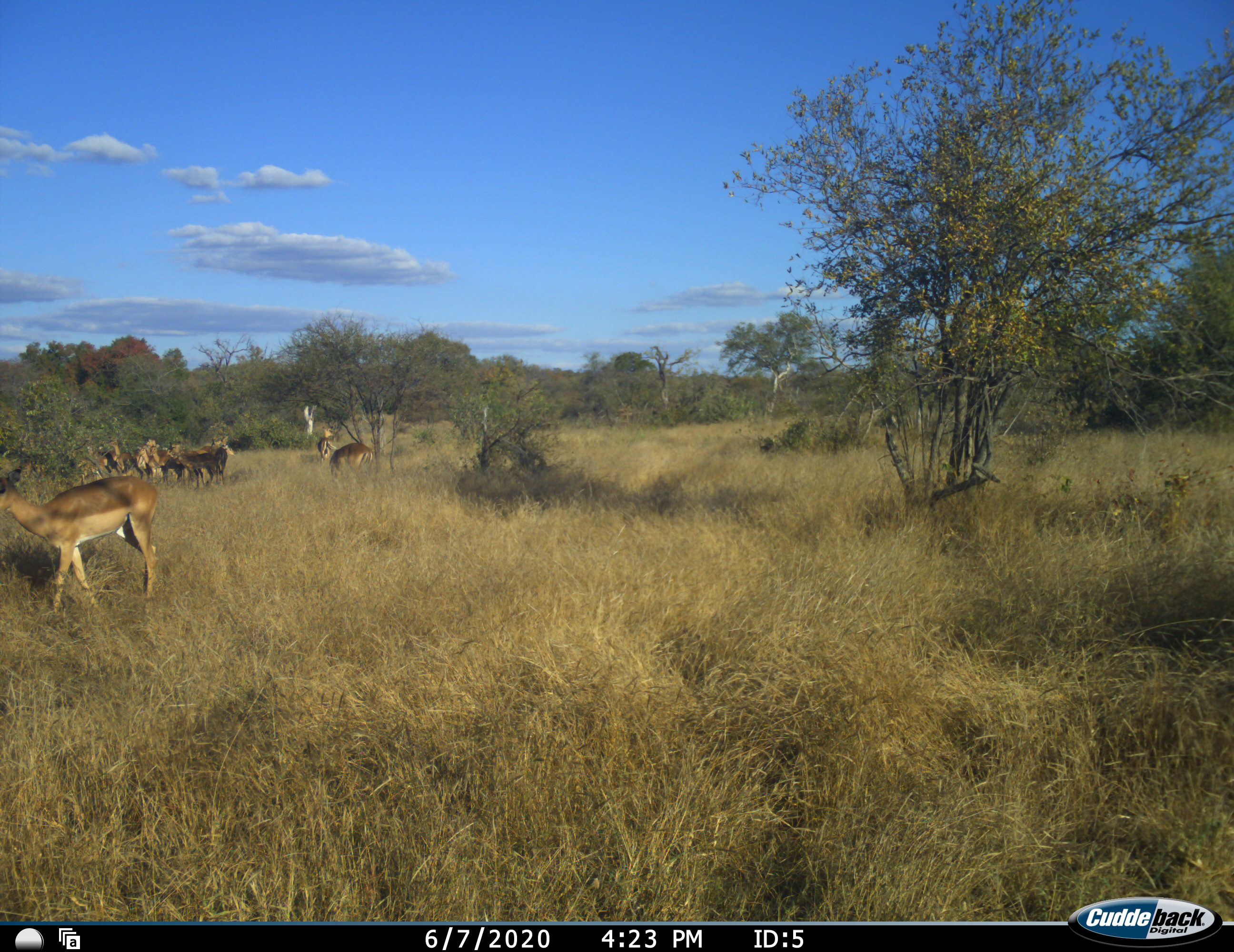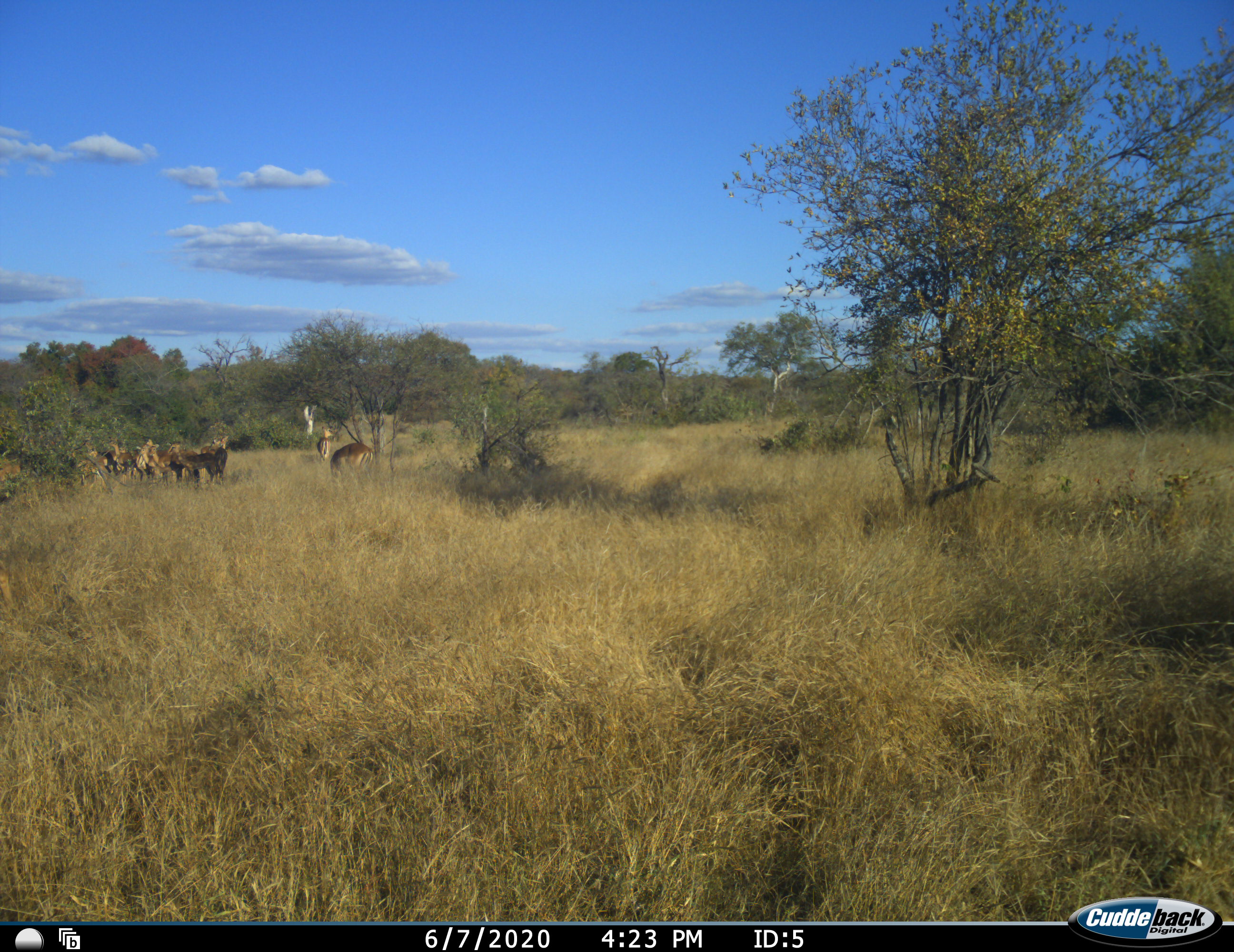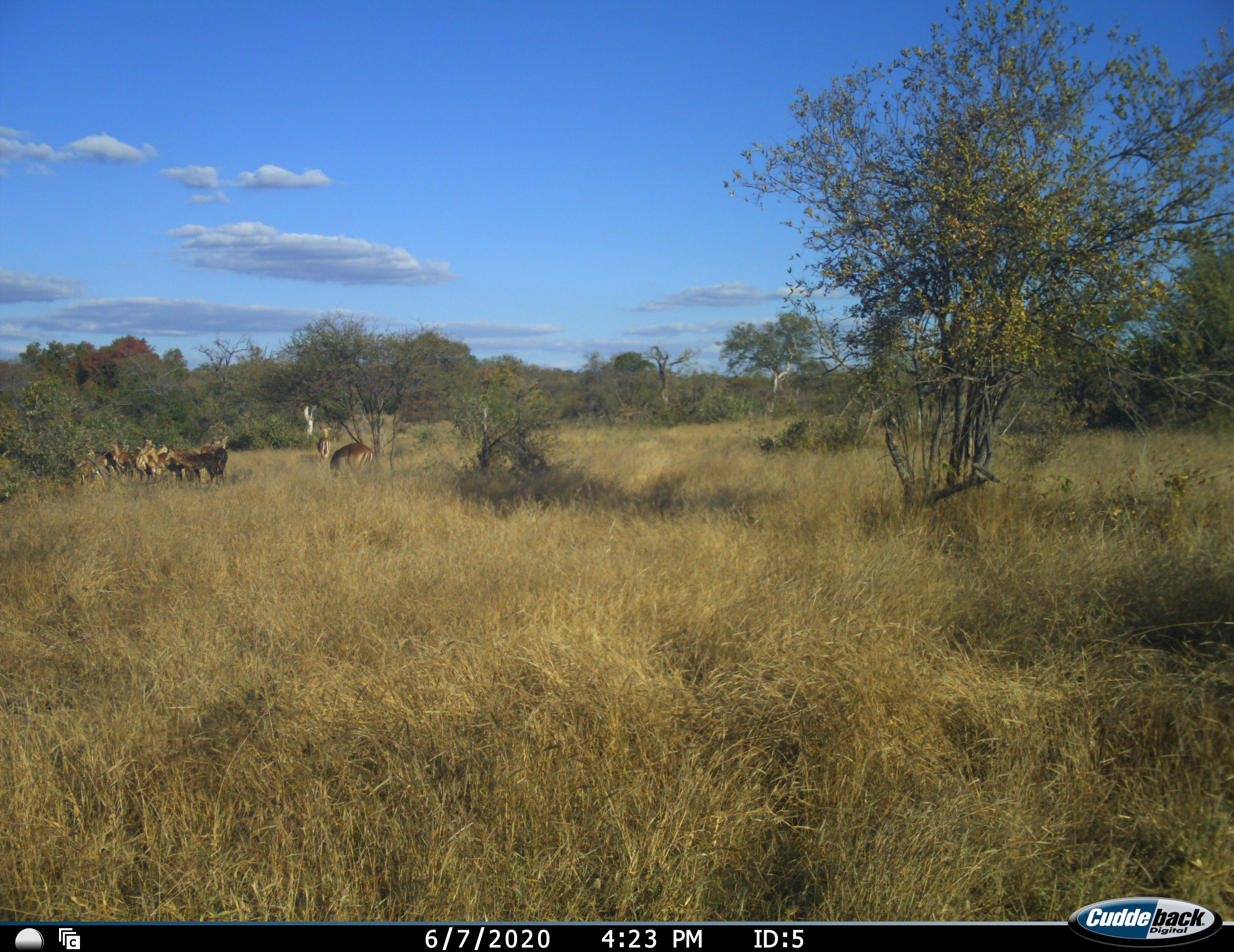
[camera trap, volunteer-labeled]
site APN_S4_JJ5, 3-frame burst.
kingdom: Animalia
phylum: Chordata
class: Mammalia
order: Artiodactyla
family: Bovidae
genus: Aepyceros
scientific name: Aepyceros melampus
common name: impala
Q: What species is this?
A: Impala (Aepyceros melampus).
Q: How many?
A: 11-50.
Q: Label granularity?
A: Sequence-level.